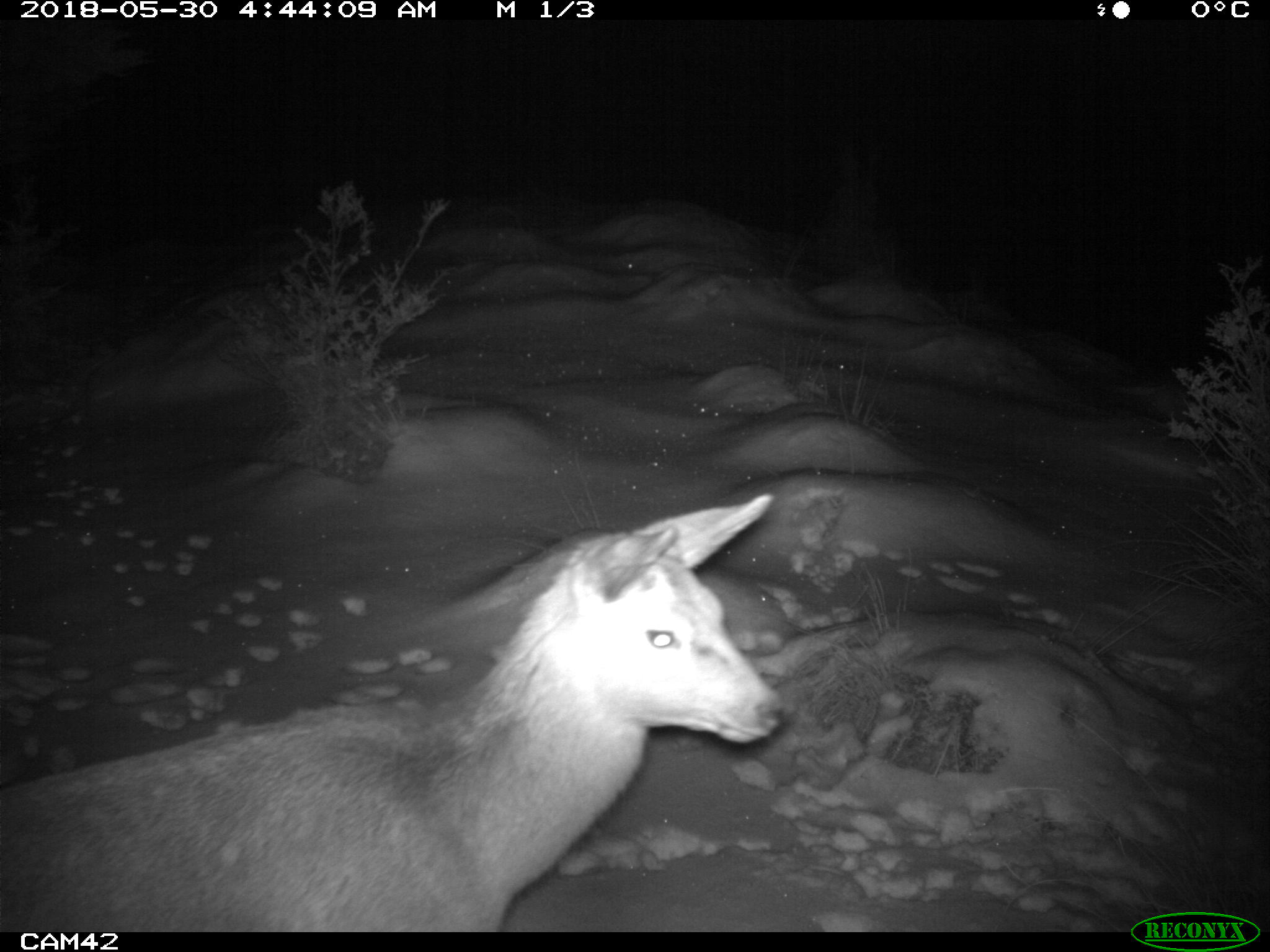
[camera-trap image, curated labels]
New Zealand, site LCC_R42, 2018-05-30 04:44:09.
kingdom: Animalia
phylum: Chordata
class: Mammalia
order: Artiodactyla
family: Cervidae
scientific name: Cervidae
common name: deer